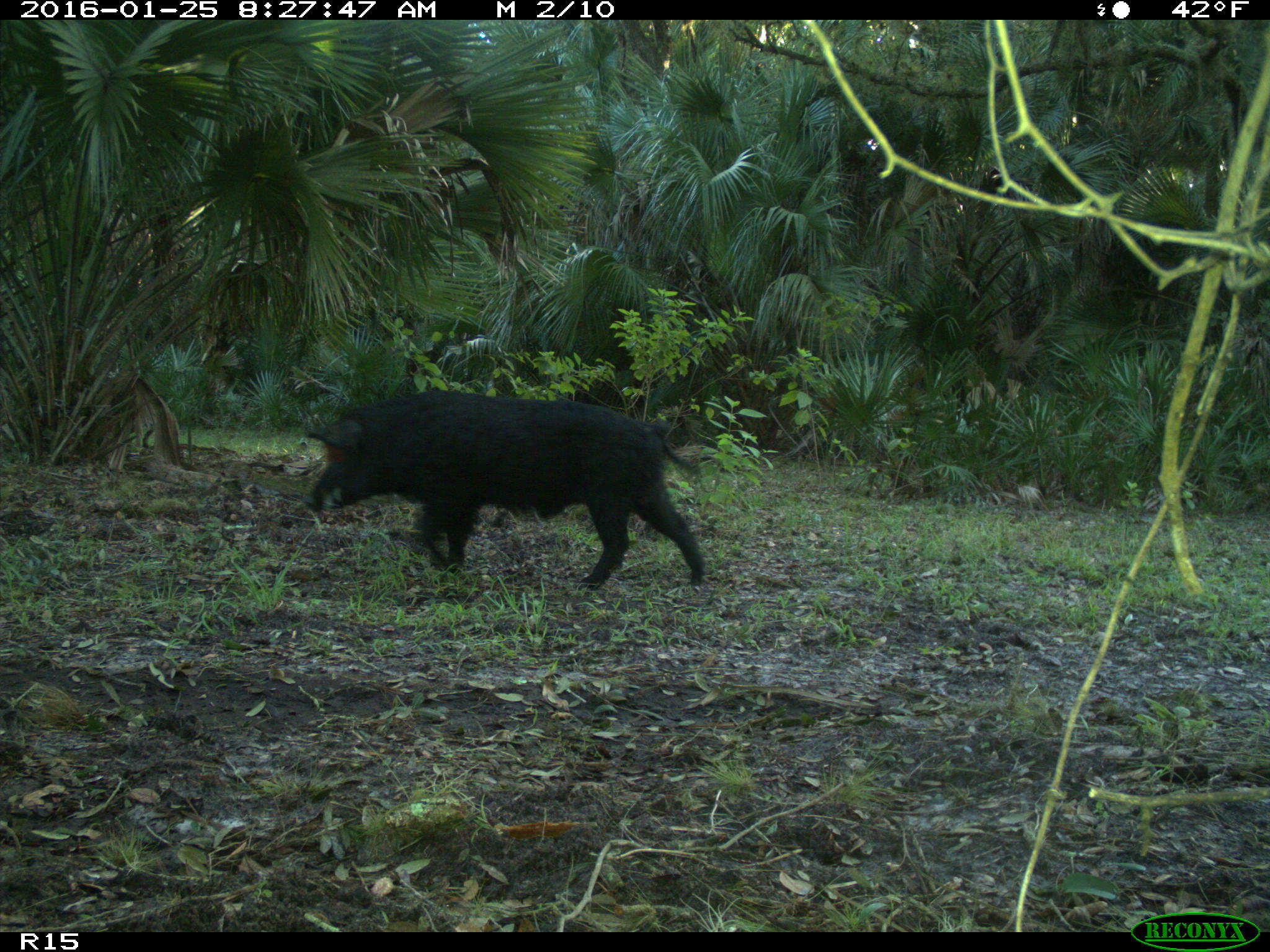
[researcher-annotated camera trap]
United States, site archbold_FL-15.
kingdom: Animalia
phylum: Chordata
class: Mammalia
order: Artiodactyla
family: Suidae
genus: Sus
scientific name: Sus scrofa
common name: wild boar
Sus scrofa (wild boar).